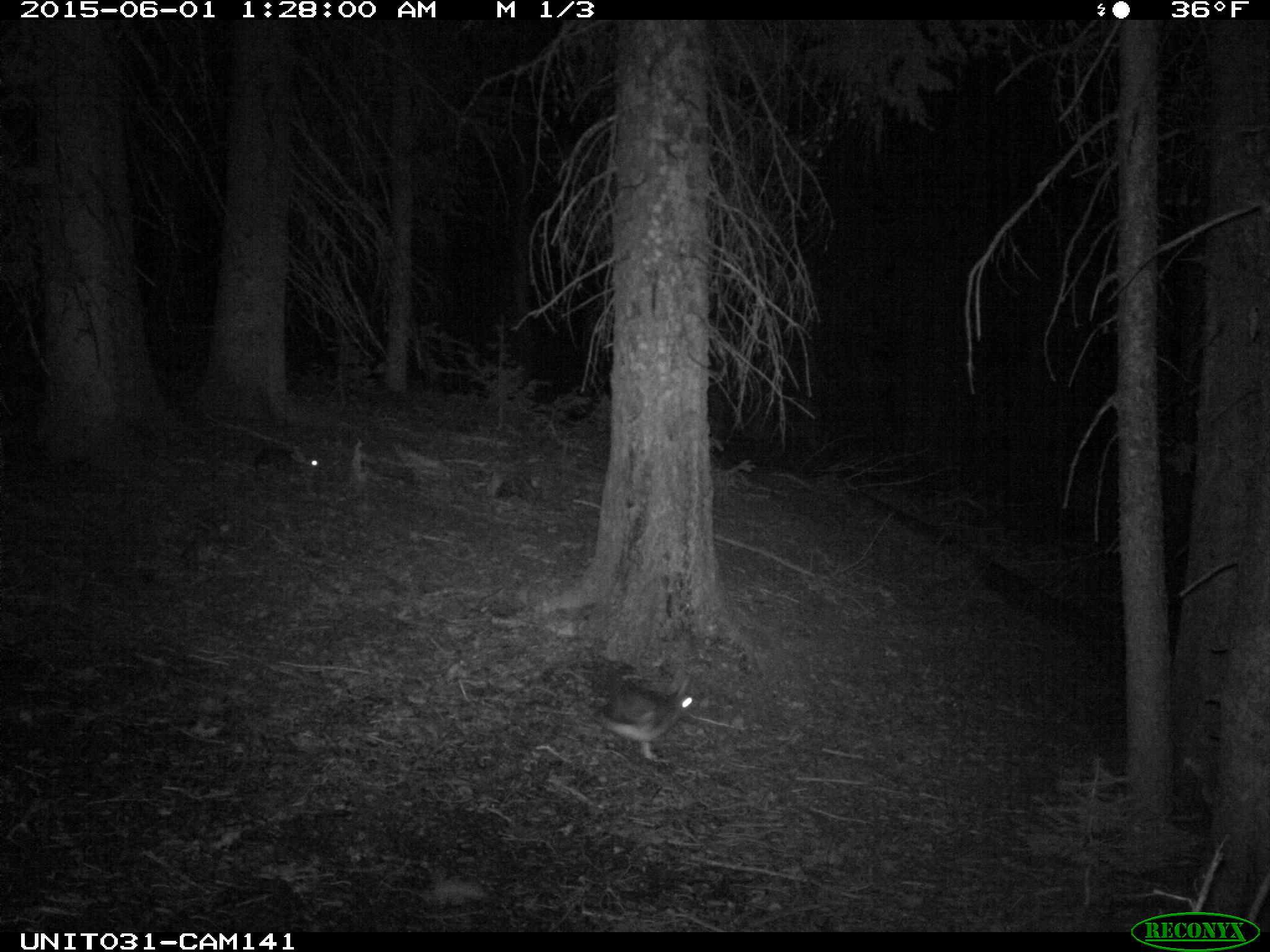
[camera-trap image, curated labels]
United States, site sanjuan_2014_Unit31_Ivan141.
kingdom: Animalia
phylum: Chordata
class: Mammalia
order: Lagomorpha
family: Leporidae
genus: Lepus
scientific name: Lepus americanus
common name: snowshoe hare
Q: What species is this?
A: Lepus americanus (snowshoe hare).